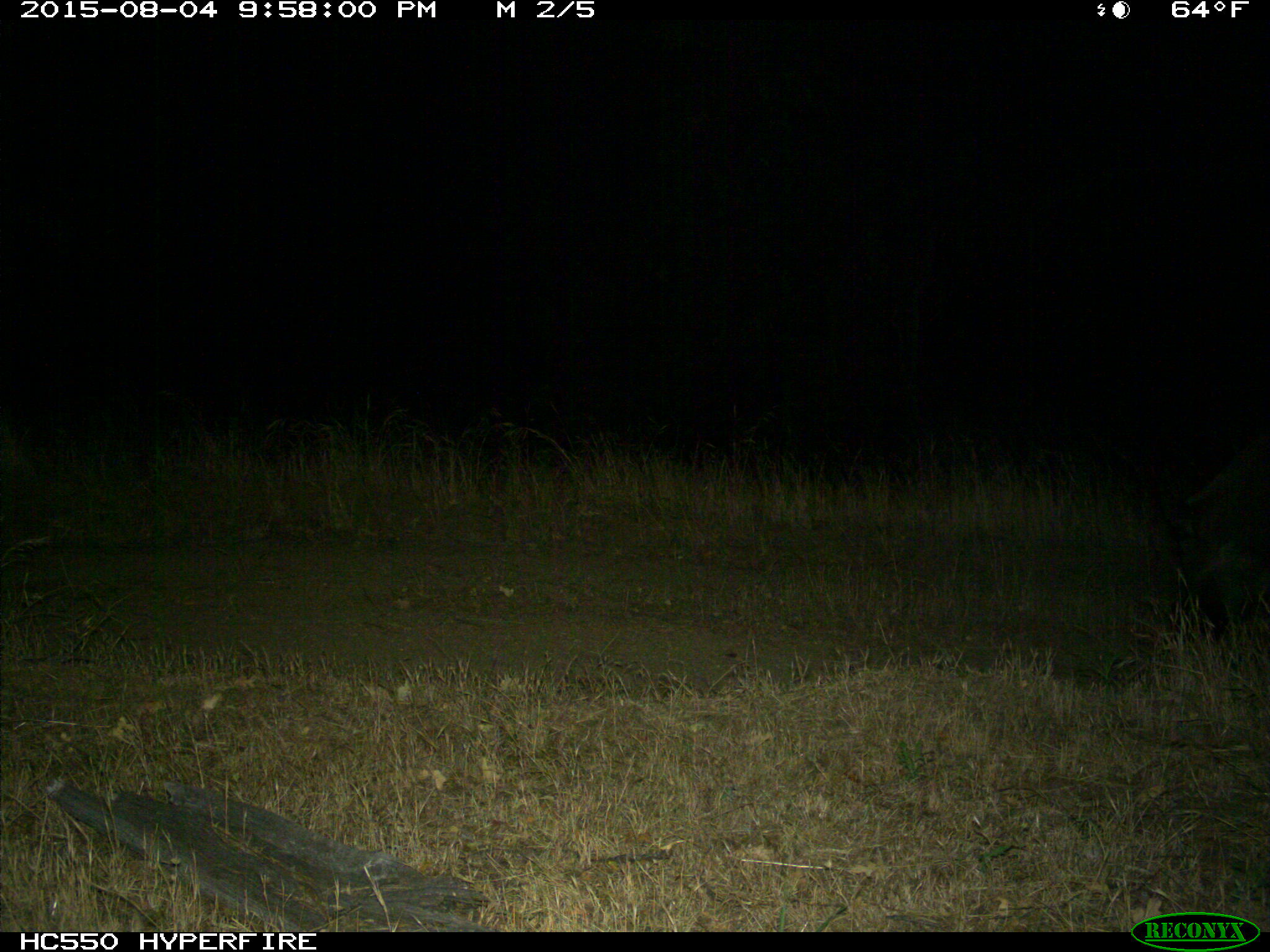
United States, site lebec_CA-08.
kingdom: Animalia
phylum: Chordata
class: Mammalia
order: Artiodactyla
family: Suidae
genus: Sus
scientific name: Sus scrofa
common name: wild boar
Sus scrofa (wild boar).